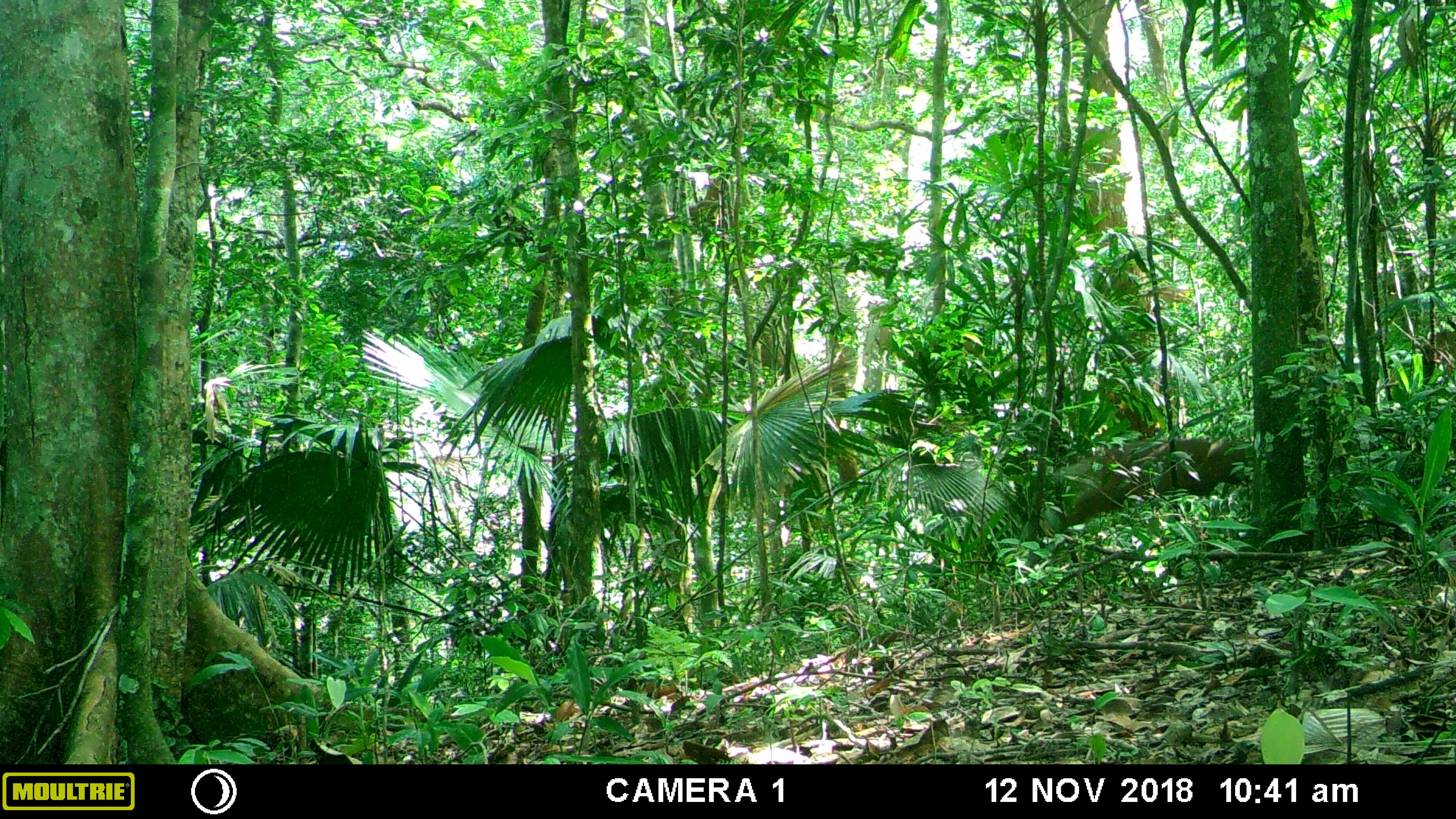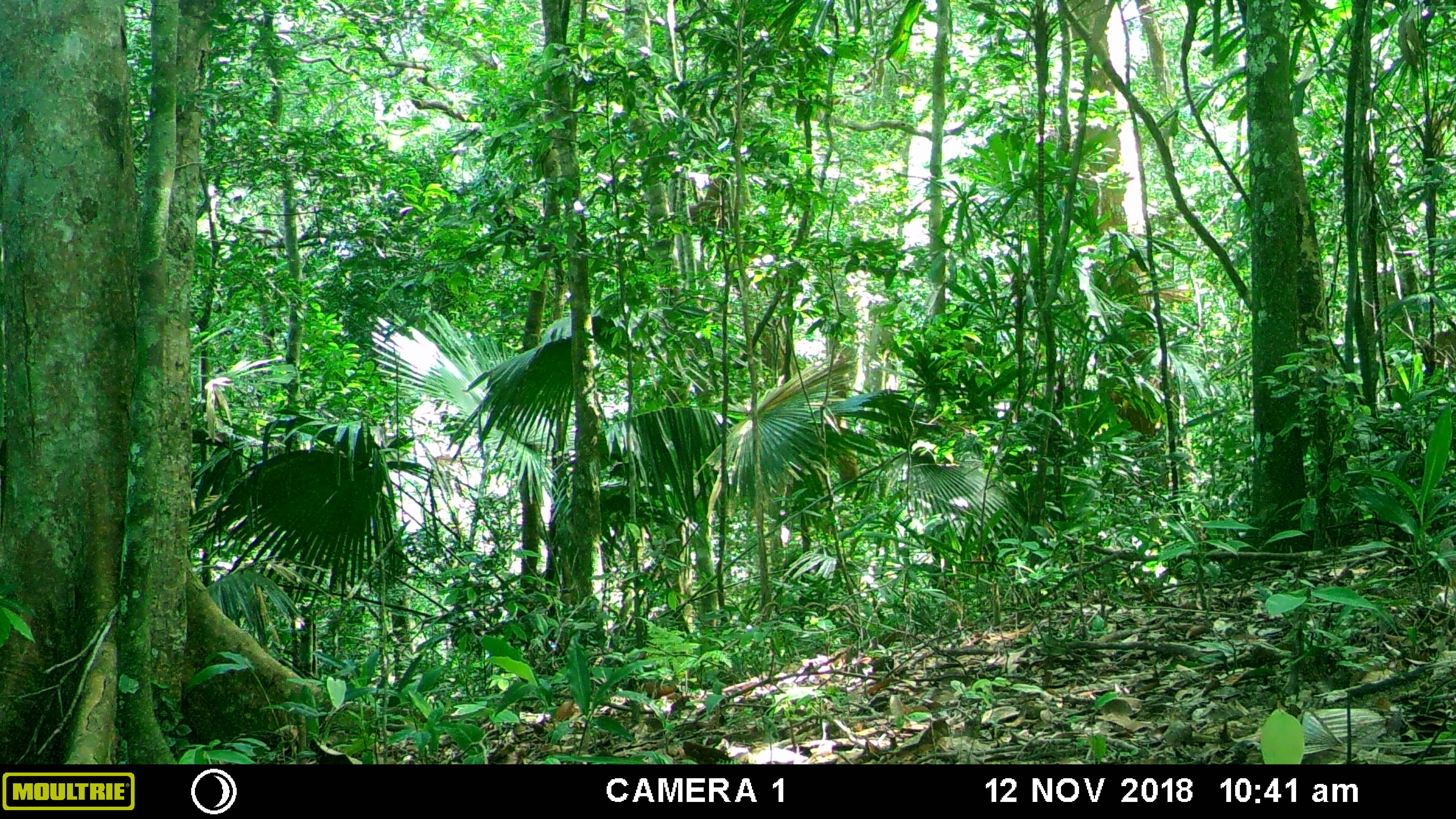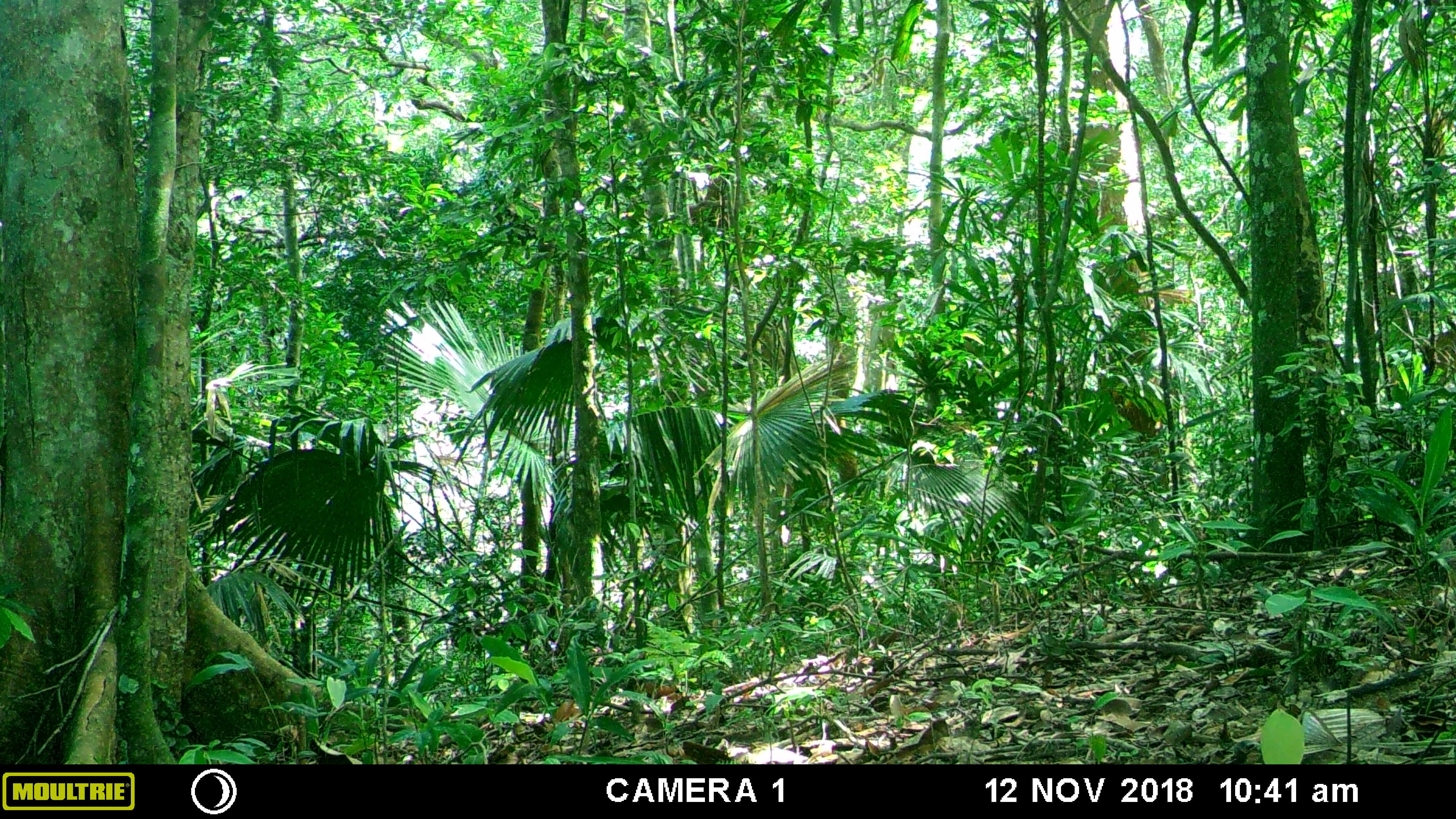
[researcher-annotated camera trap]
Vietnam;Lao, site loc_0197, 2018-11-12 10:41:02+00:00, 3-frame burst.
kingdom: Animalia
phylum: Chordata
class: Mammalia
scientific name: Laurasiatheria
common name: ungulate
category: unidentified ungulates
Unidentified ungulates (ungulate) (Laurasiatheria). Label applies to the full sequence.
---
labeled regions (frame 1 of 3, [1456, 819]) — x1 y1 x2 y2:
unidentified ungulates: 1070 436 1249 526